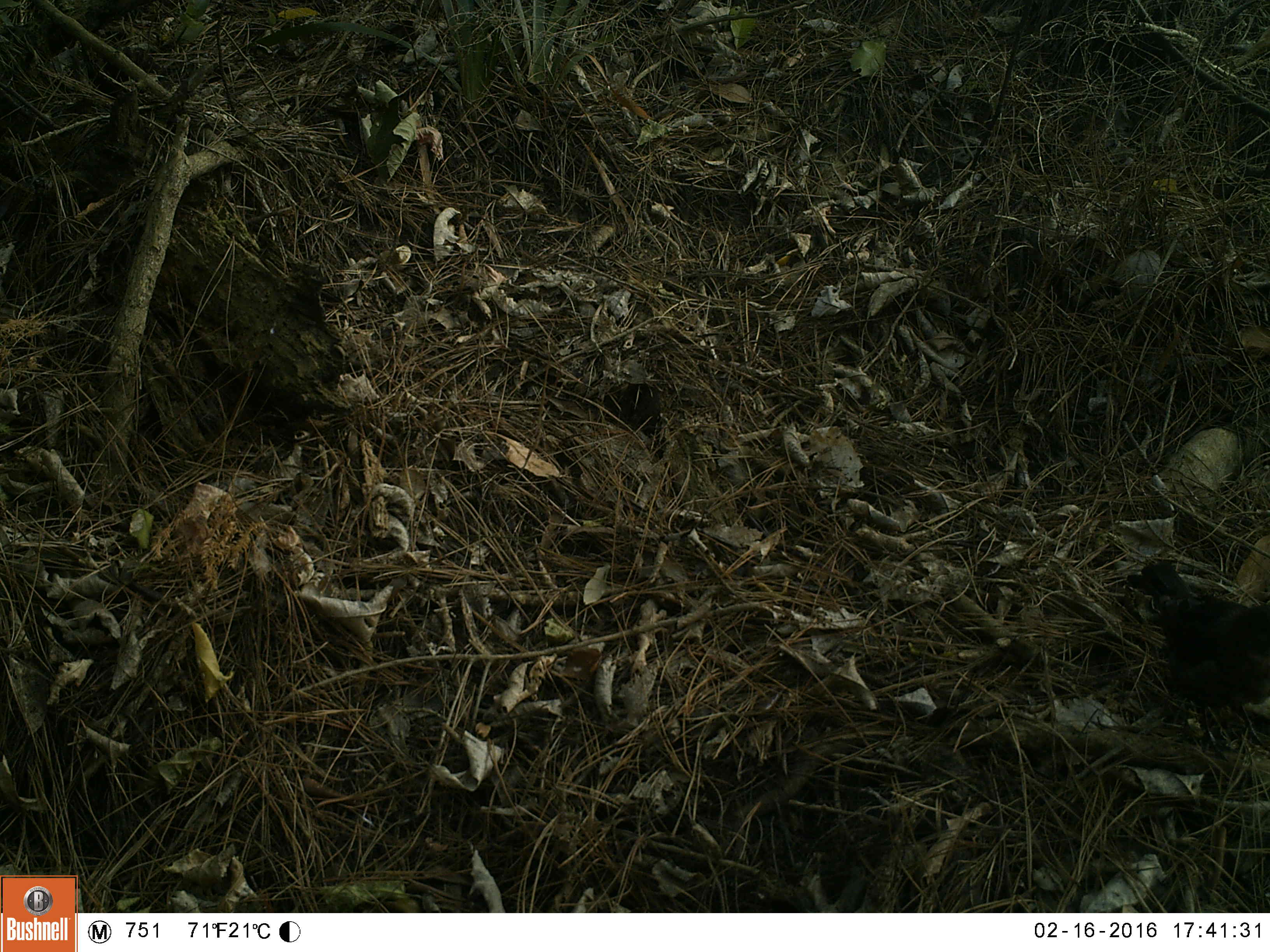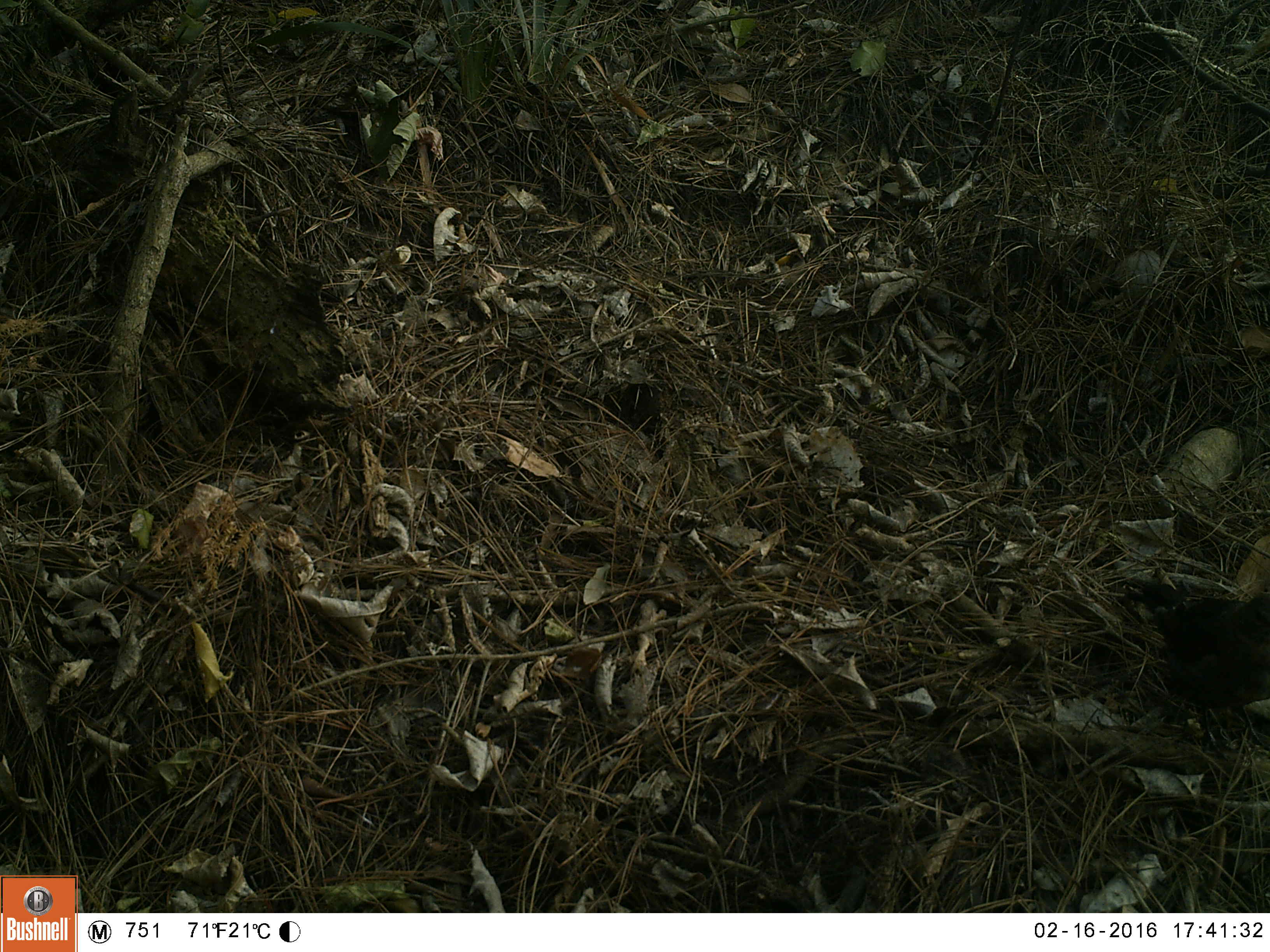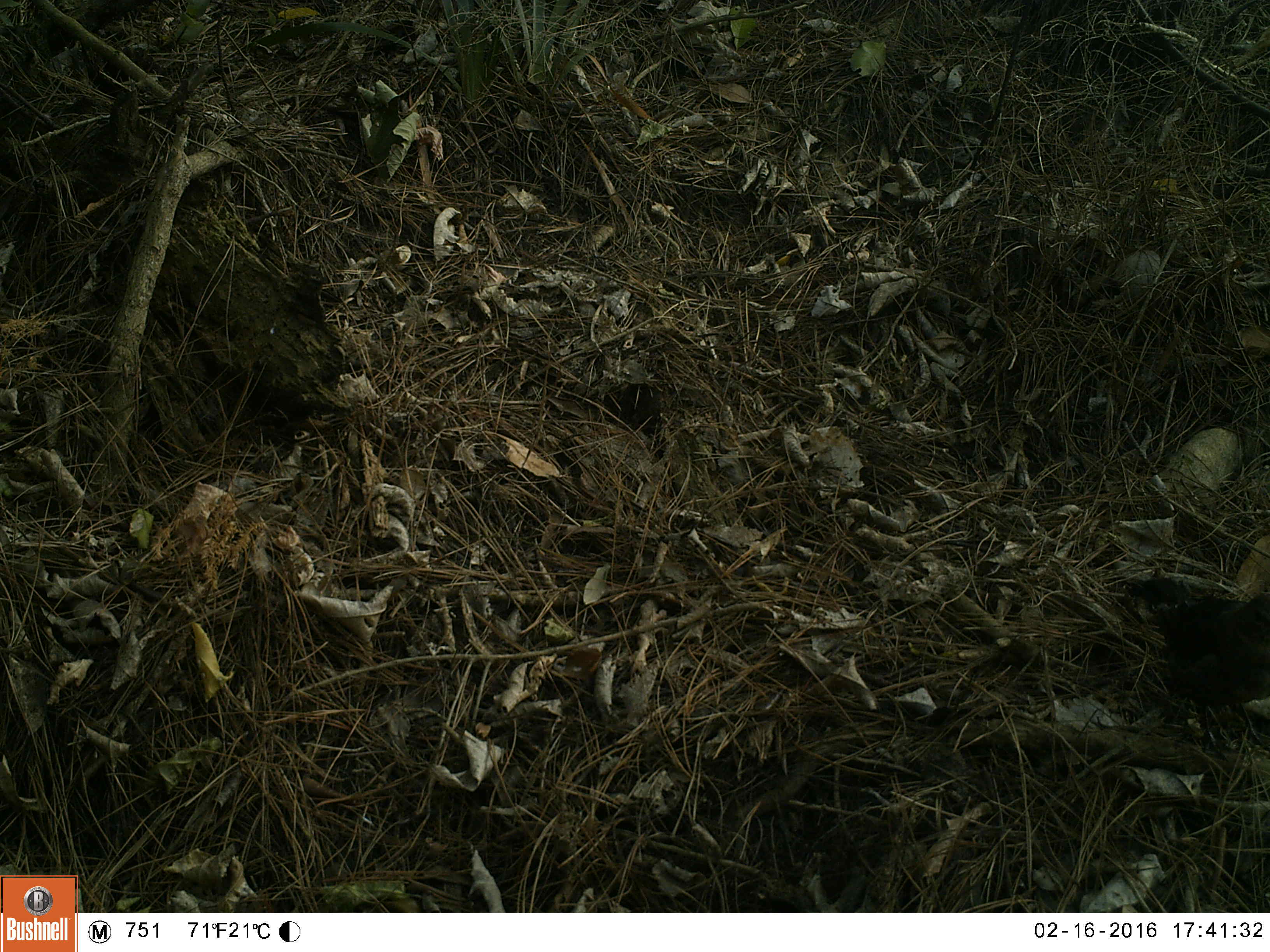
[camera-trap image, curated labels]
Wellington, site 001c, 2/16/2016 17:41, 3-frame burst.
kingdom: Animalia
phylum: Chordata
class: Aves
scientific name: Aves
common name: bird